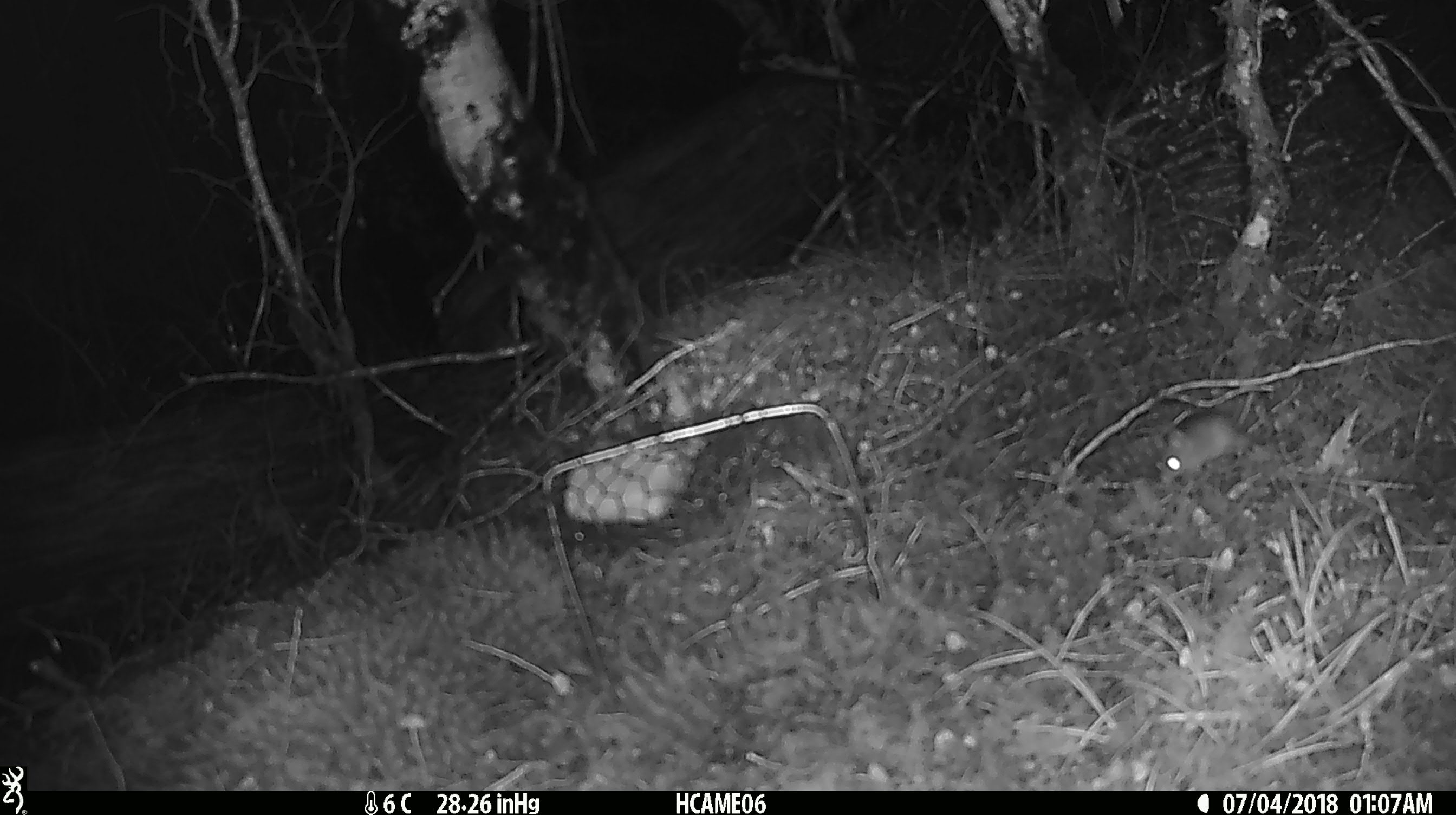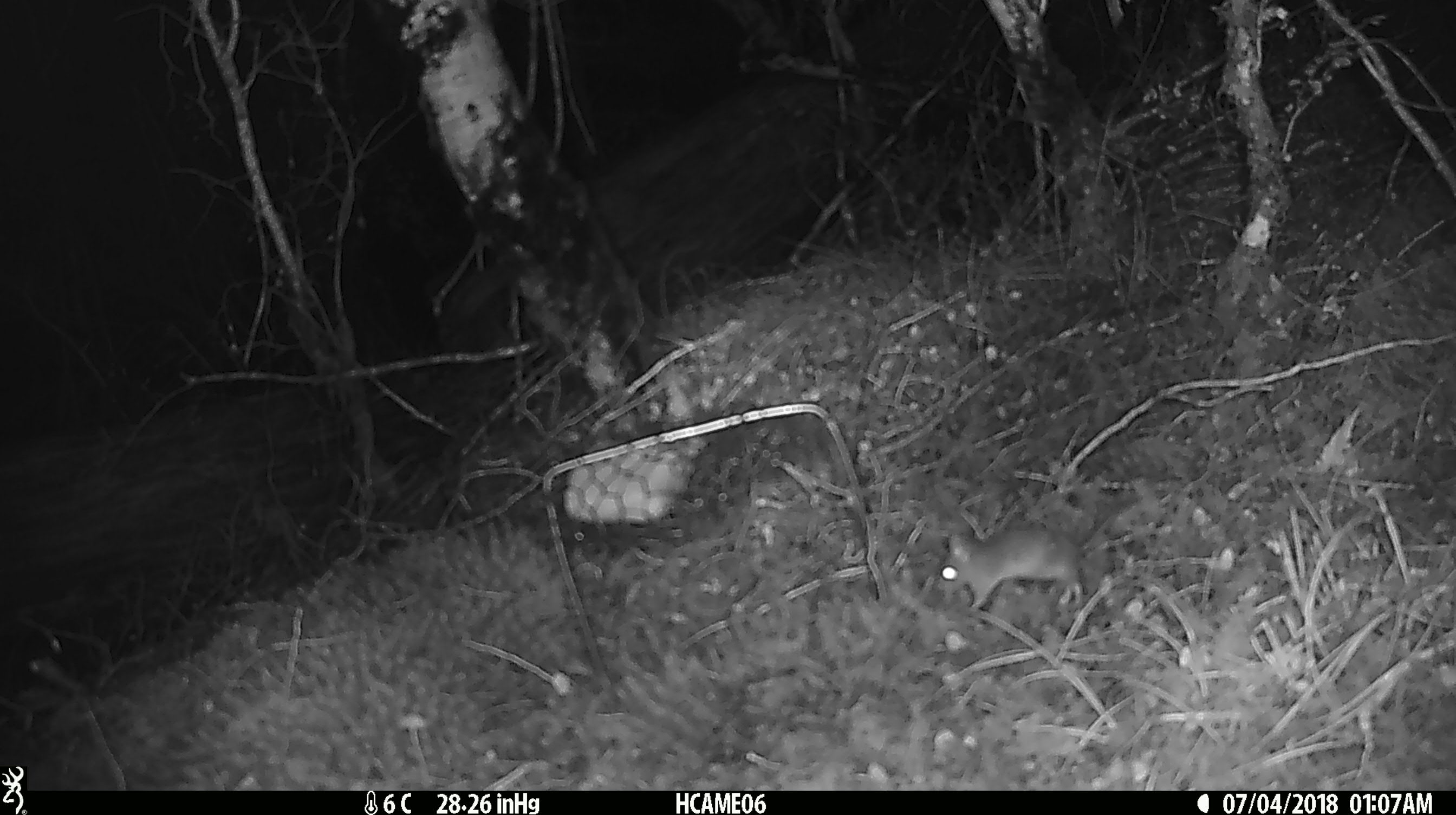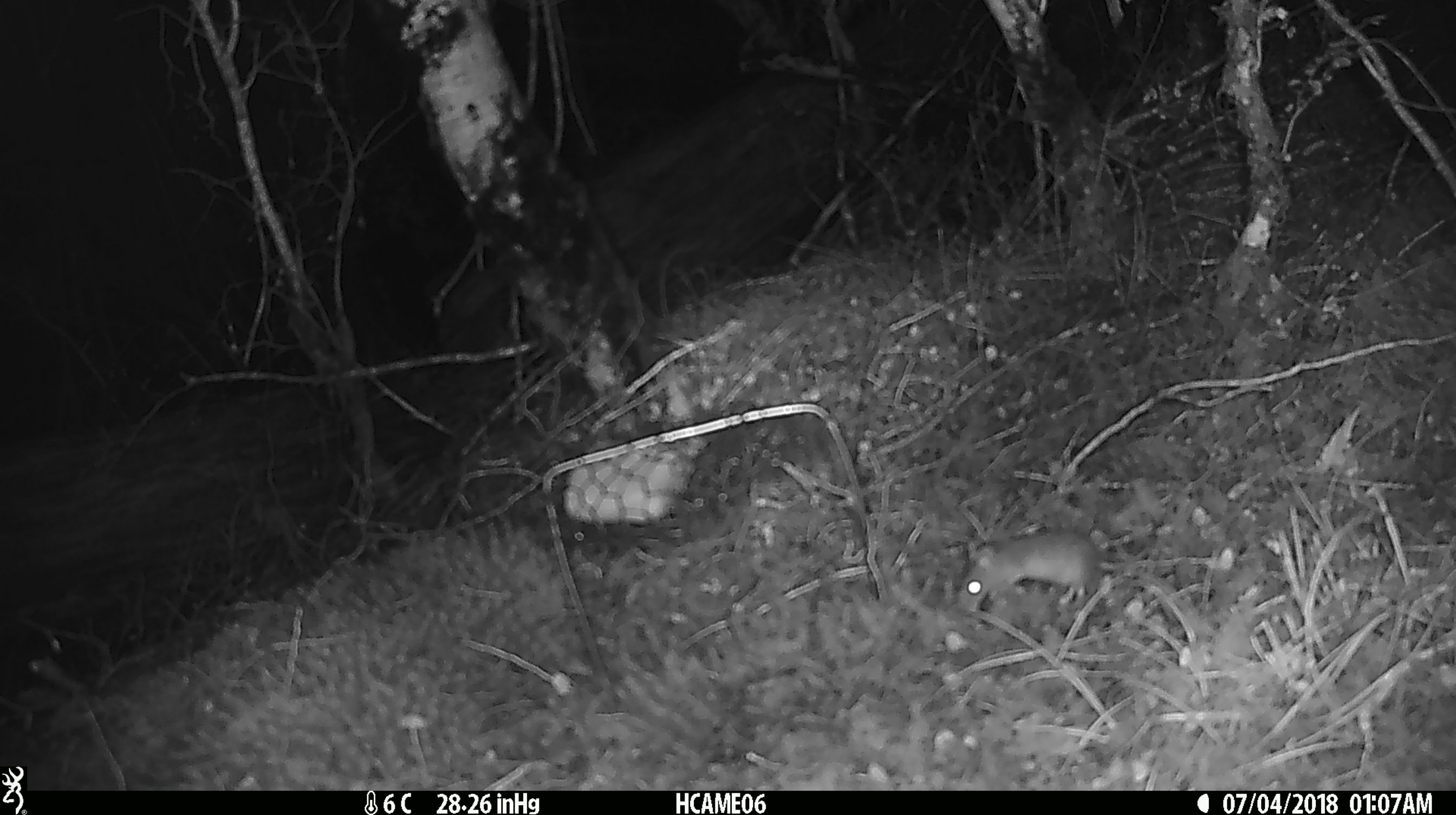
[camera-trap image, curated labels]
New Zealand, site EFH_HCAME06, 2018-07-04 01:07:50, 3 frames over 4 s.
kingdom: Animalia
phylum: Chordata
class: Mammalia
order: Rodentia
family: Muridae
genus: Mus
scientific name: Mus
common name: mouse